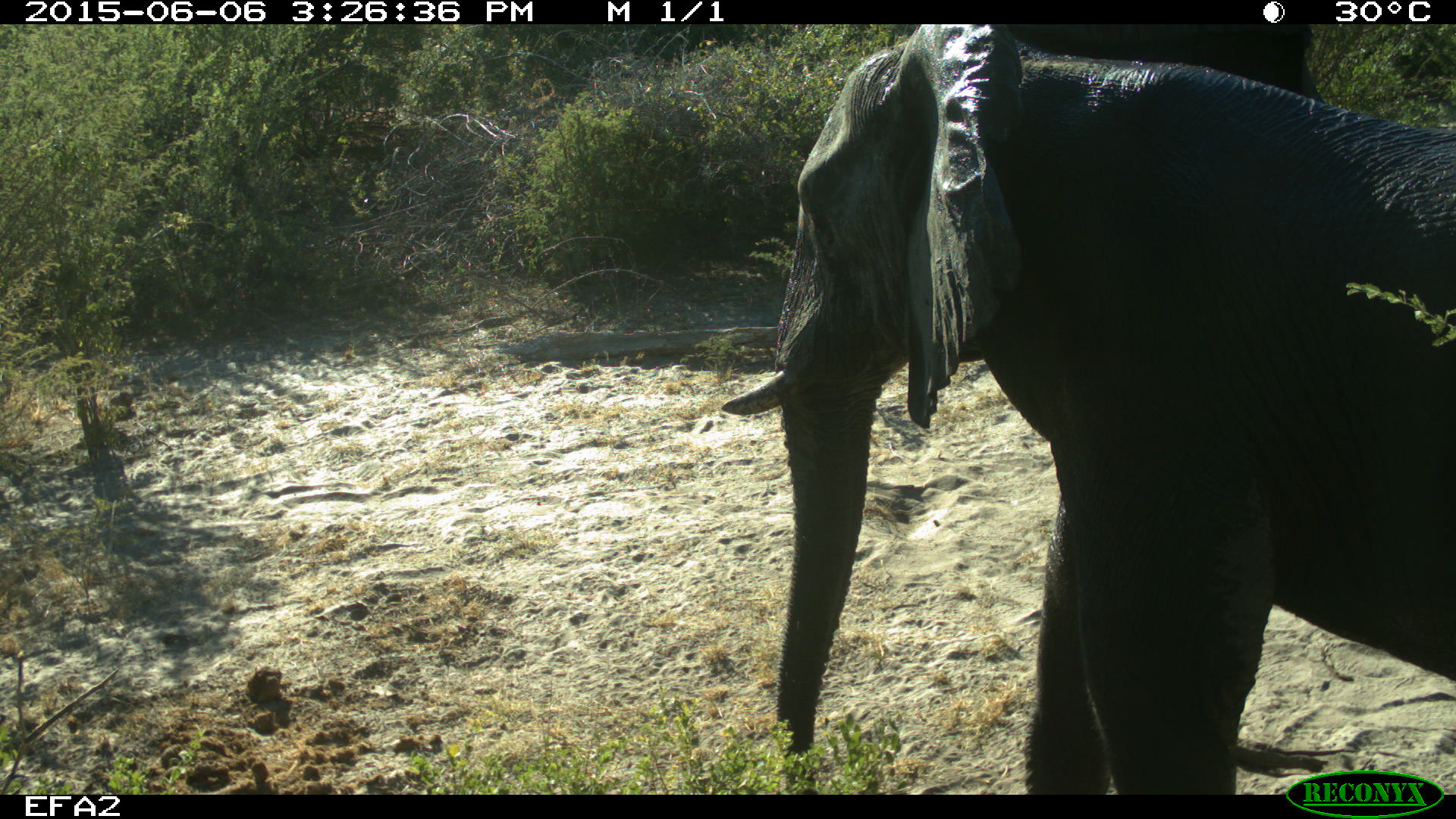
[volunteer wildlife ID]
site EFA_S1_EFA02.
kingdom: Animalia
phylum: Chordata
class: Mammalia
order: Proboscidea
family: Elephantidae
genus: Loxodonta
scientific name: Loxodonta africana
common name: african bush elephant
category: elephant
Elephant (african bush elephant) (Loxodonta africana), count 1. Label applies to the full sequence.